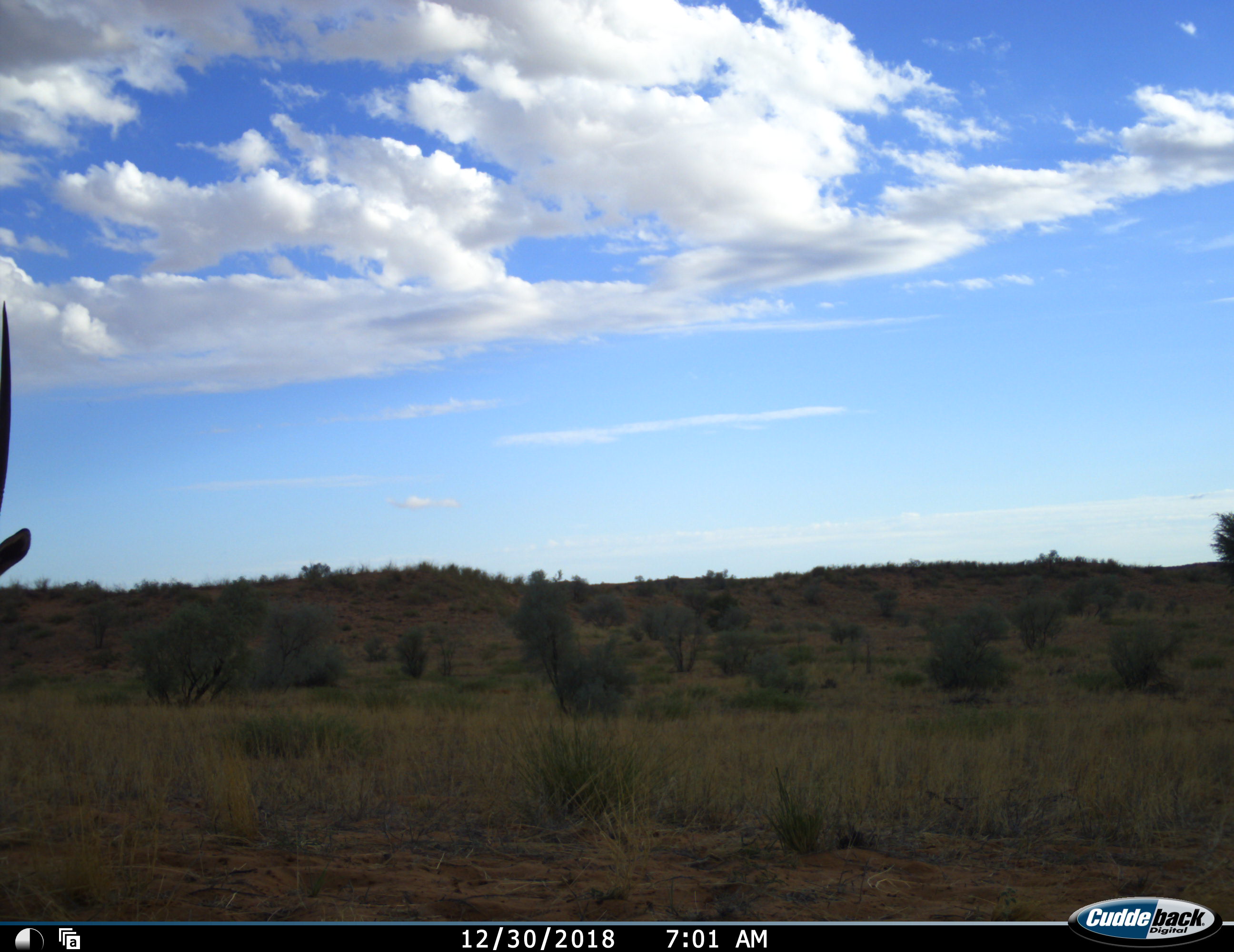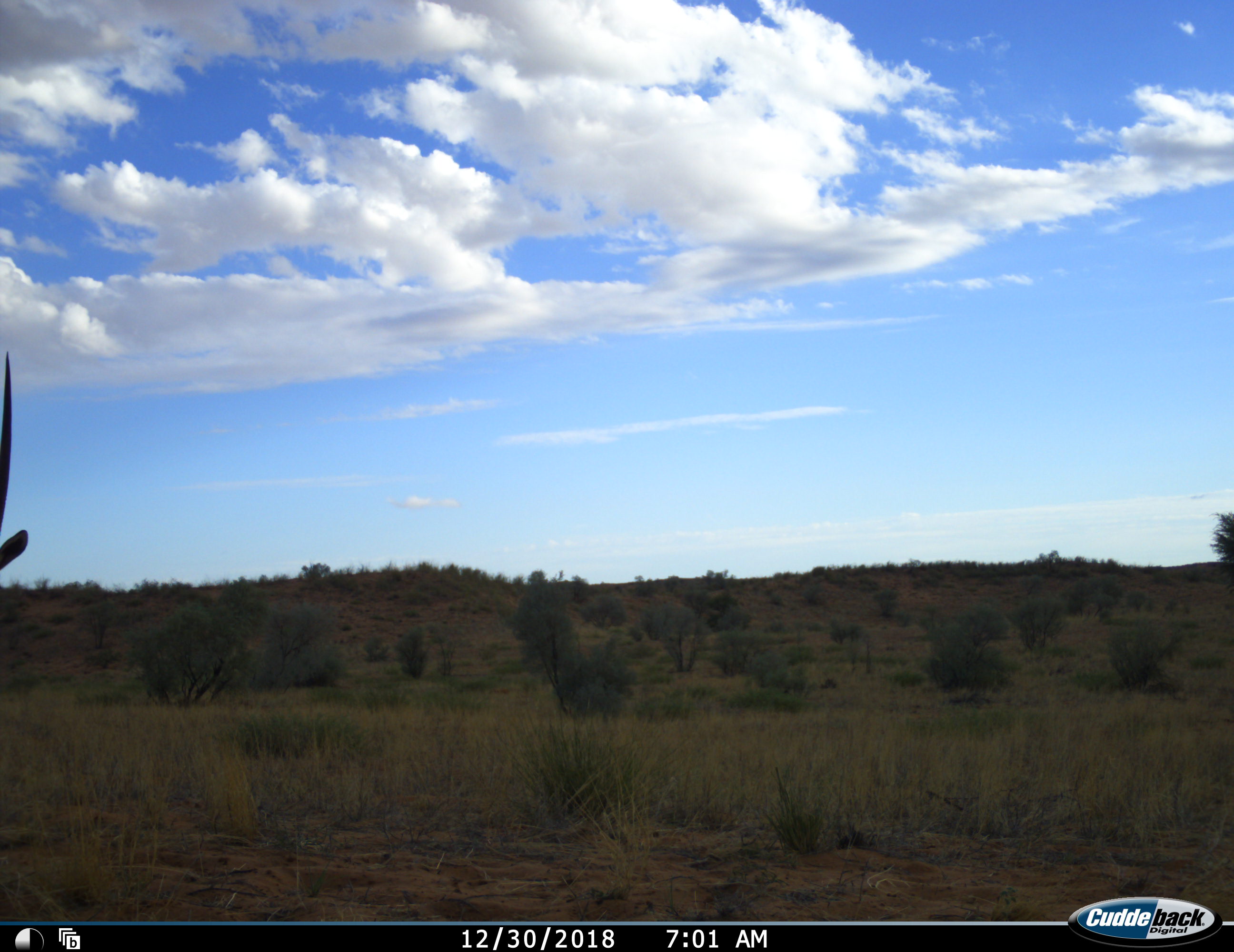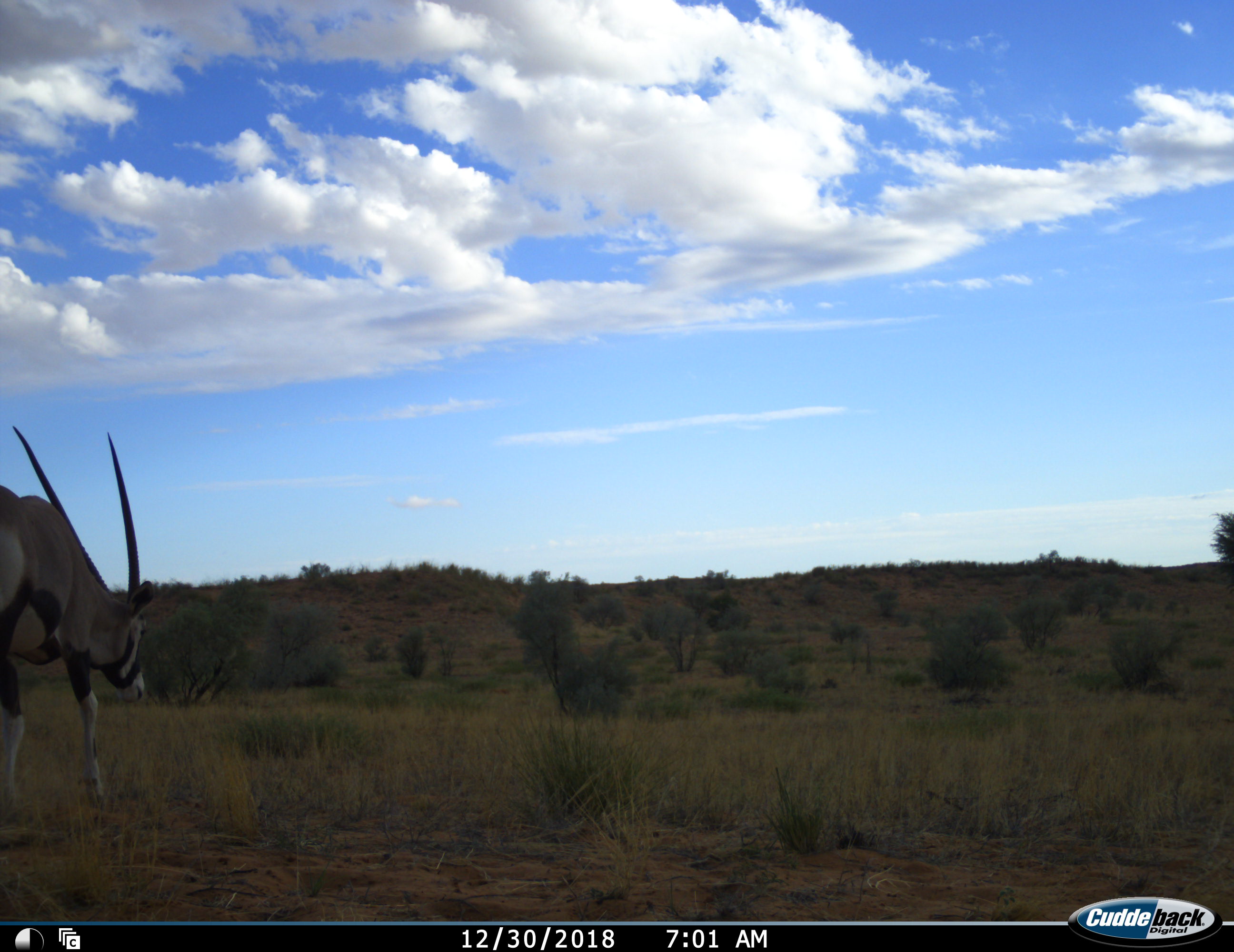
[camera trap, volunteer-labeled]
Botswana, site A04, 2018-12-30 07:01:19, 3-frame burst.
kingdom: Animalia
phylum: Chordata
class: Mammalia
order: Artiodactyla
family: Bovidae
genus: Oryx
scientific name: Oryx gazella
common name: gemsbok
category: gemsbokoryx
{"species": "gemsbokoryx (gemsbok) (Oryx gazella)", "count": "1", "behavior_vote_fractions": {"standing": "40%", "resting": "0%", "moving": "80%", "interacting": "0%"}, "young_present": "0%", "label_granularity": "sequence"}